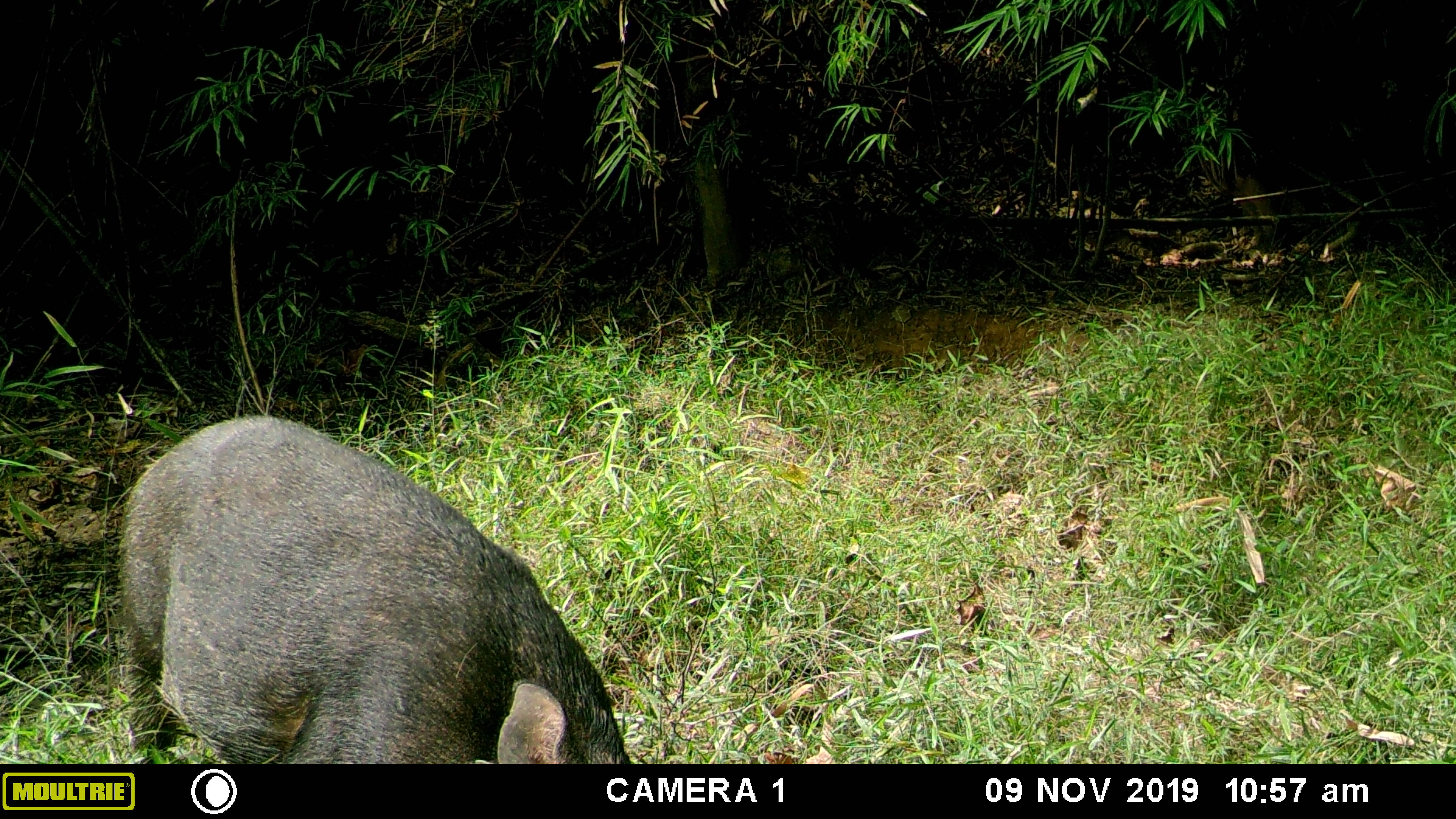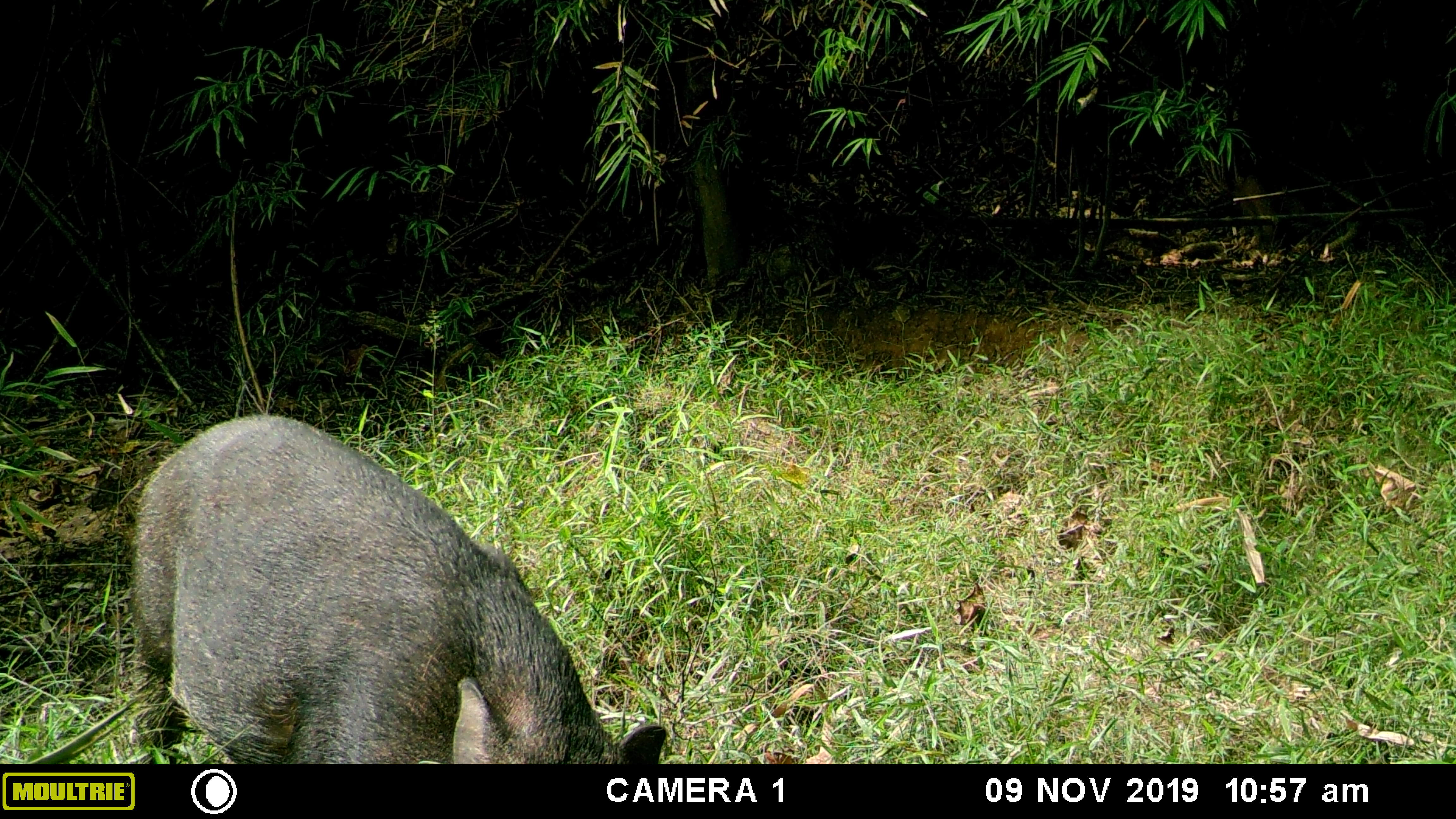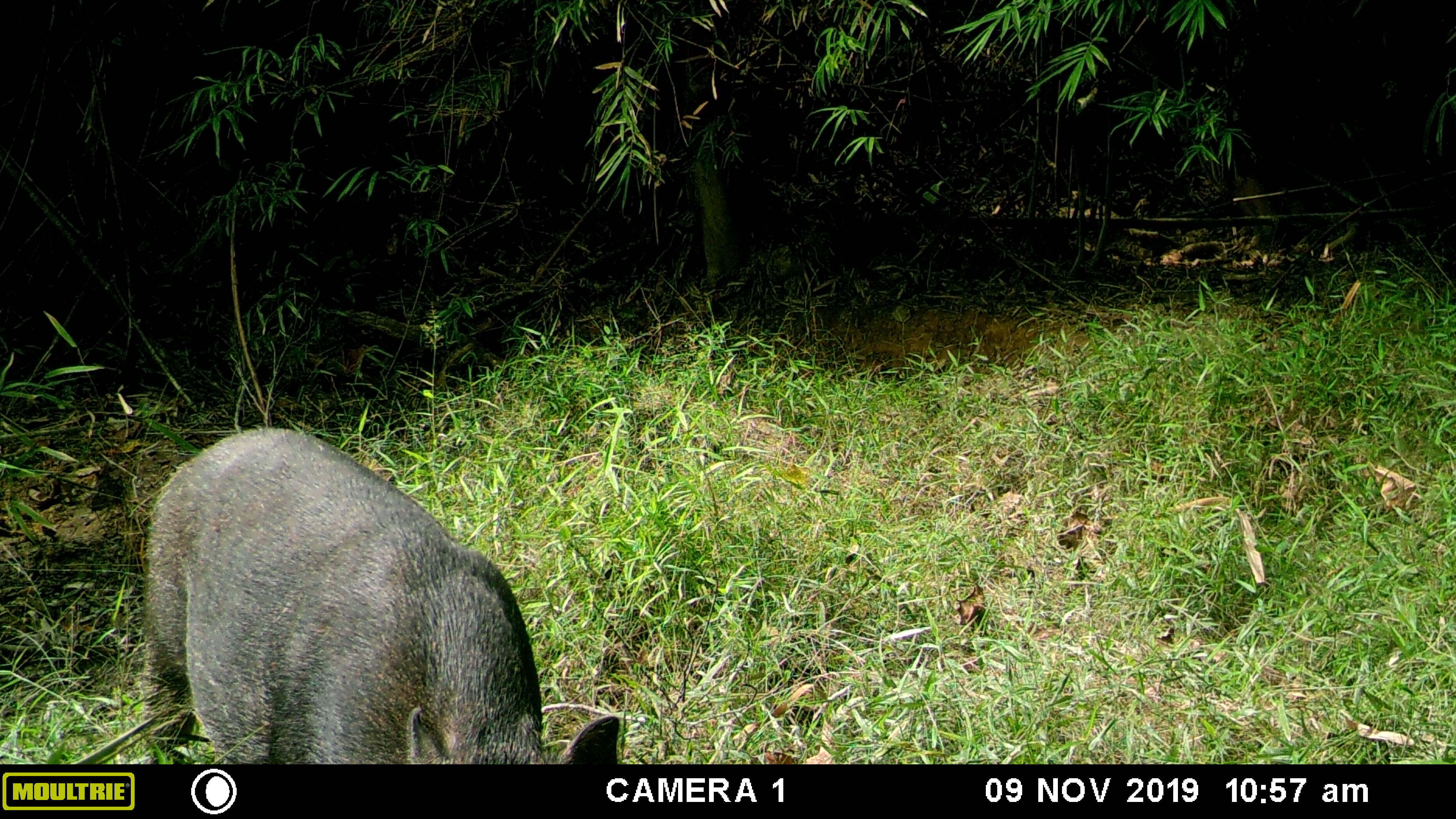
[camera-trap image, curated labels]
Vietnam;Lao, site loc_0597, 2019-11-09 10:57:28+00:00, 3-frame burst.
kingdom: Animalia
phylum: Chordata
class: Mammalia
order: Artiodactyla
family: Suidae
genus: Sus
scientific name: Sus scrofa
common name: eurasian wild pig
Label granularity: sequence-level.